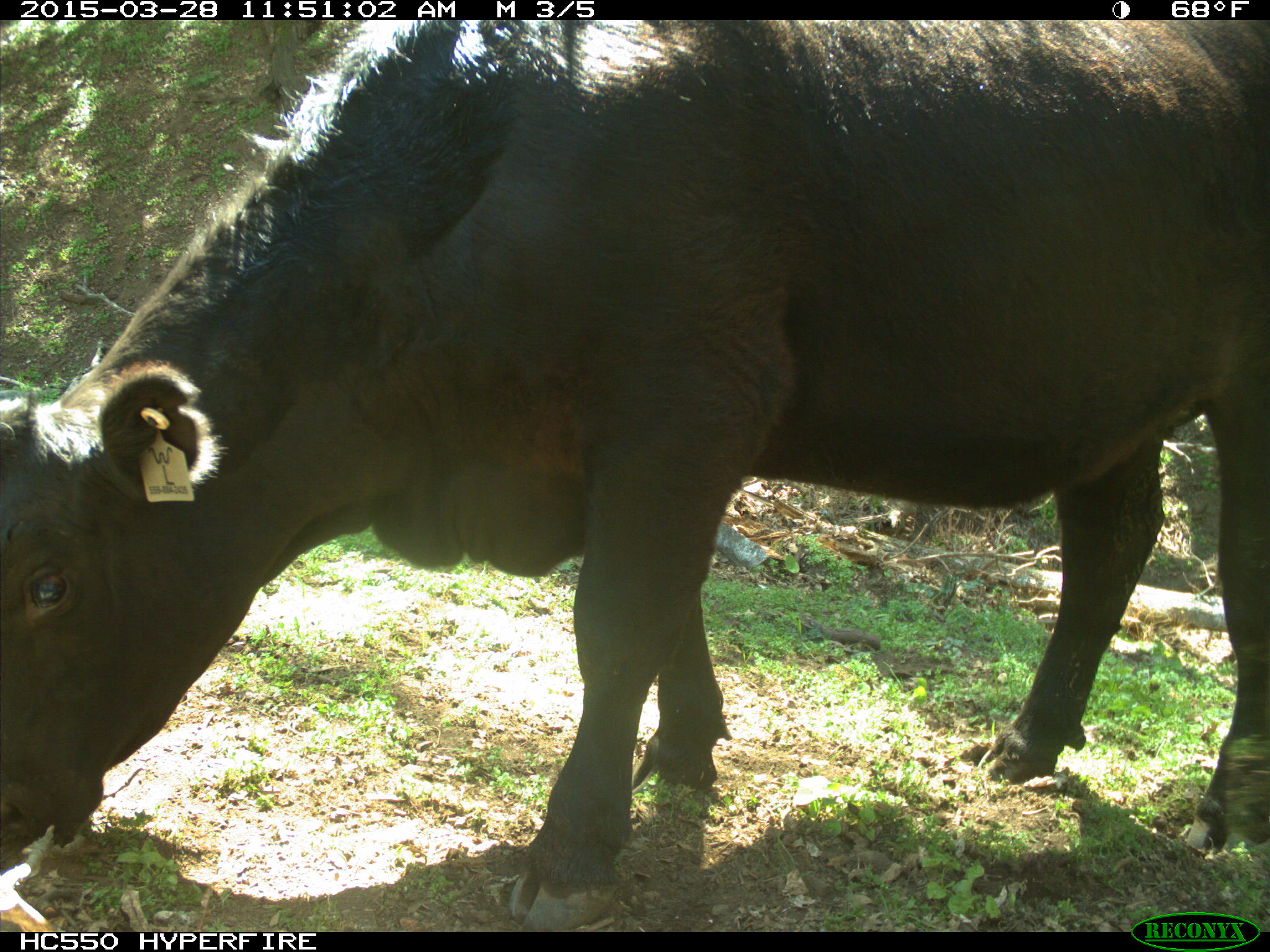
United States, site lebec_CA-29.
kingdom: Animalia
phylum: Chordata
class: Mammalia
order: Artiodactyla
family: Bovidae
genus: Bos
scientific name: Bos taurus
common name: domestic cow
Bos taurus (domestic cow).